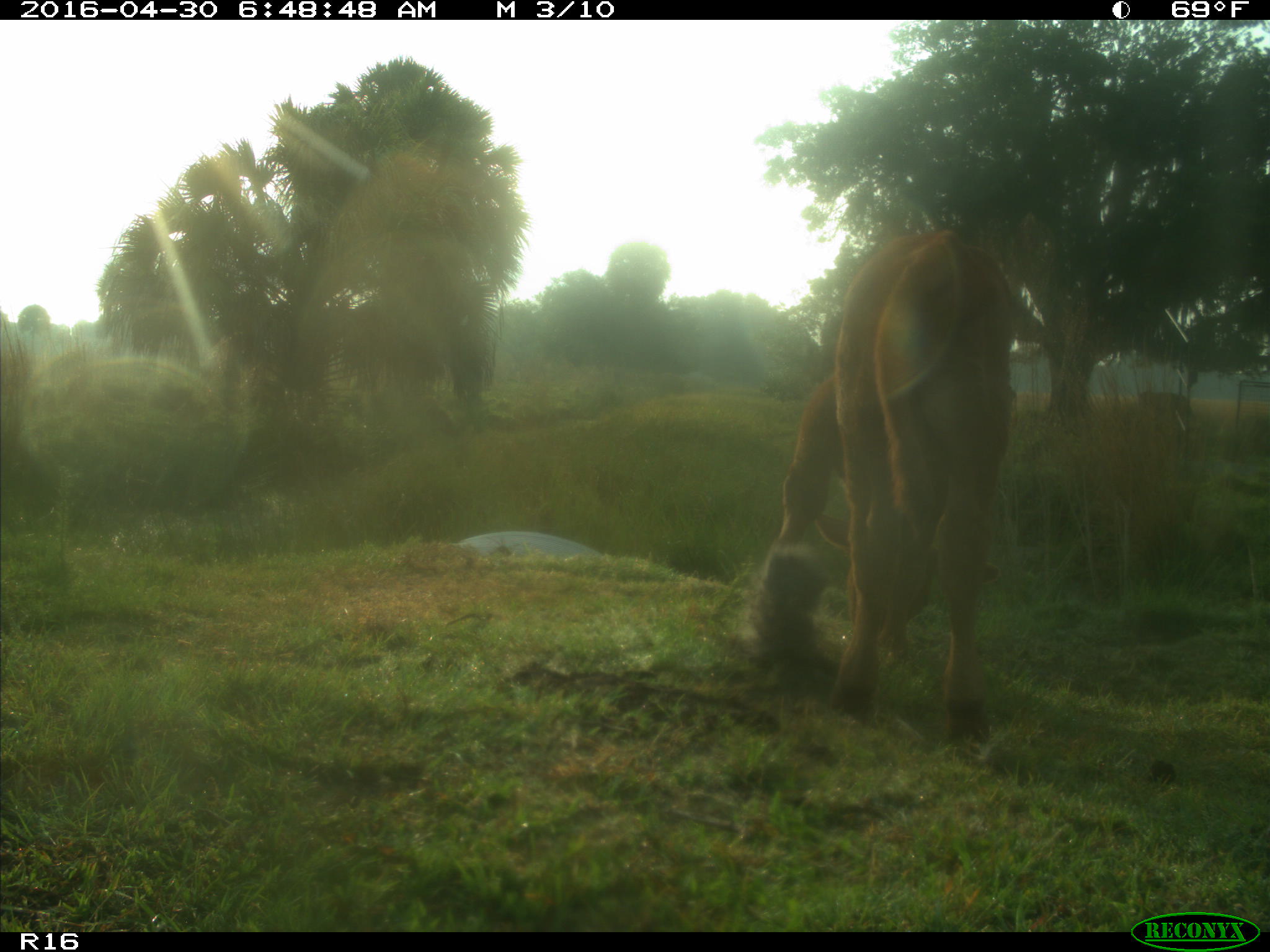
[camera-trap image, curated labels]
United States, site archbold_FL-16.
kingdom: Animalia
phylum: Chordata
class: Mammalia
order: Artiodactyla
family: Bovidae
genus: Bos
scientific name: Bos taurus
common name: domestic cow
Bos taurus (domestic cow).